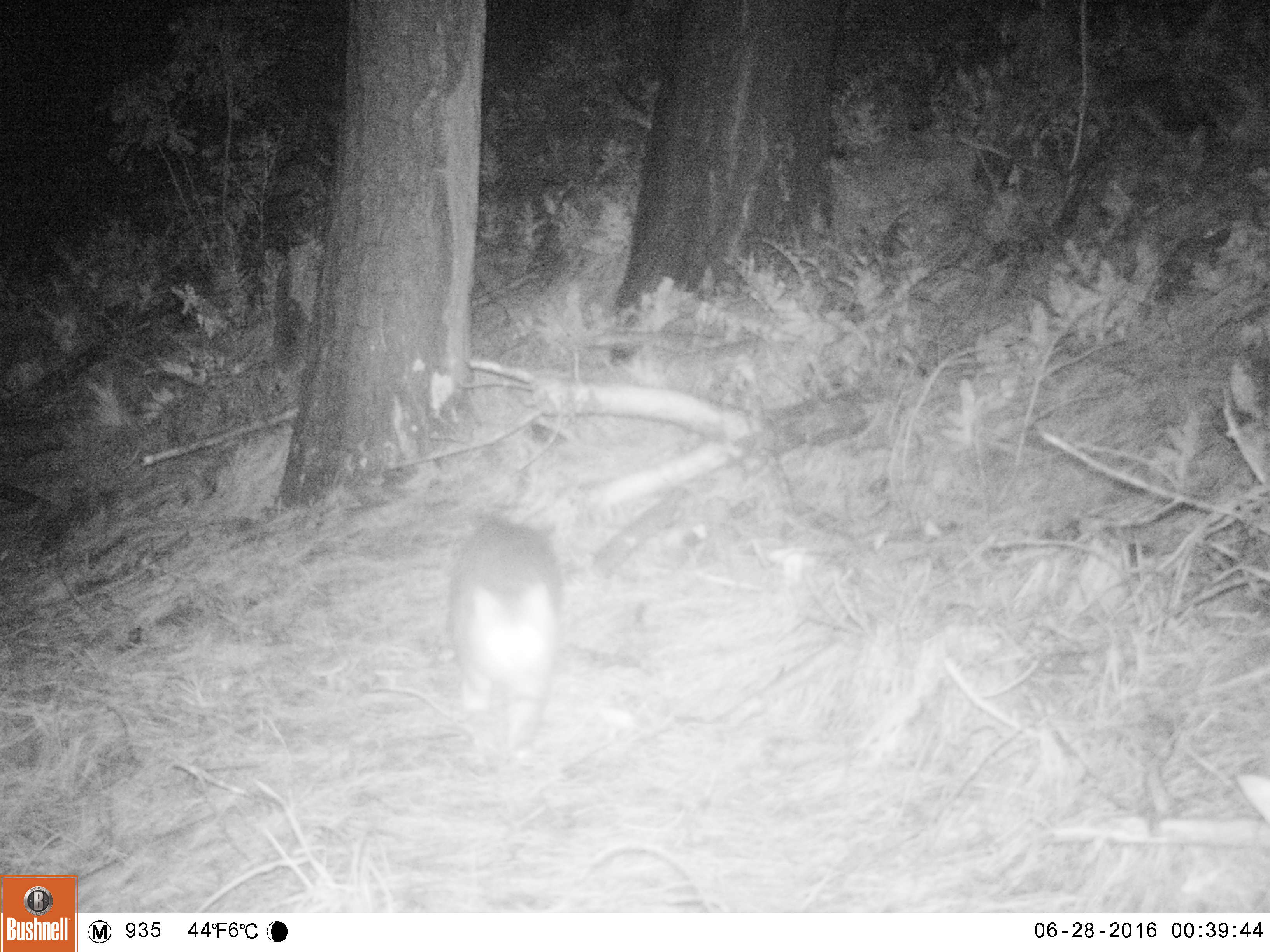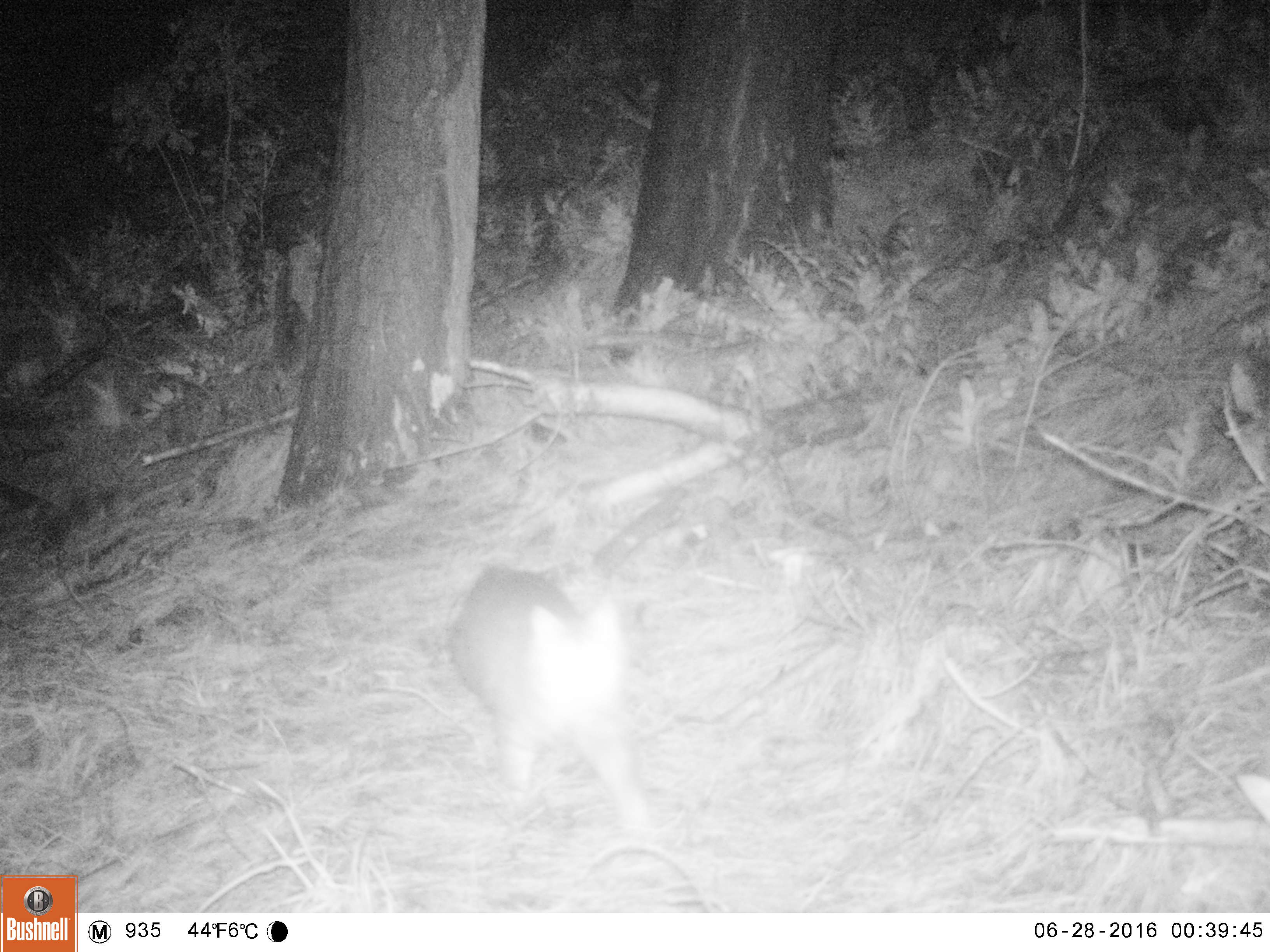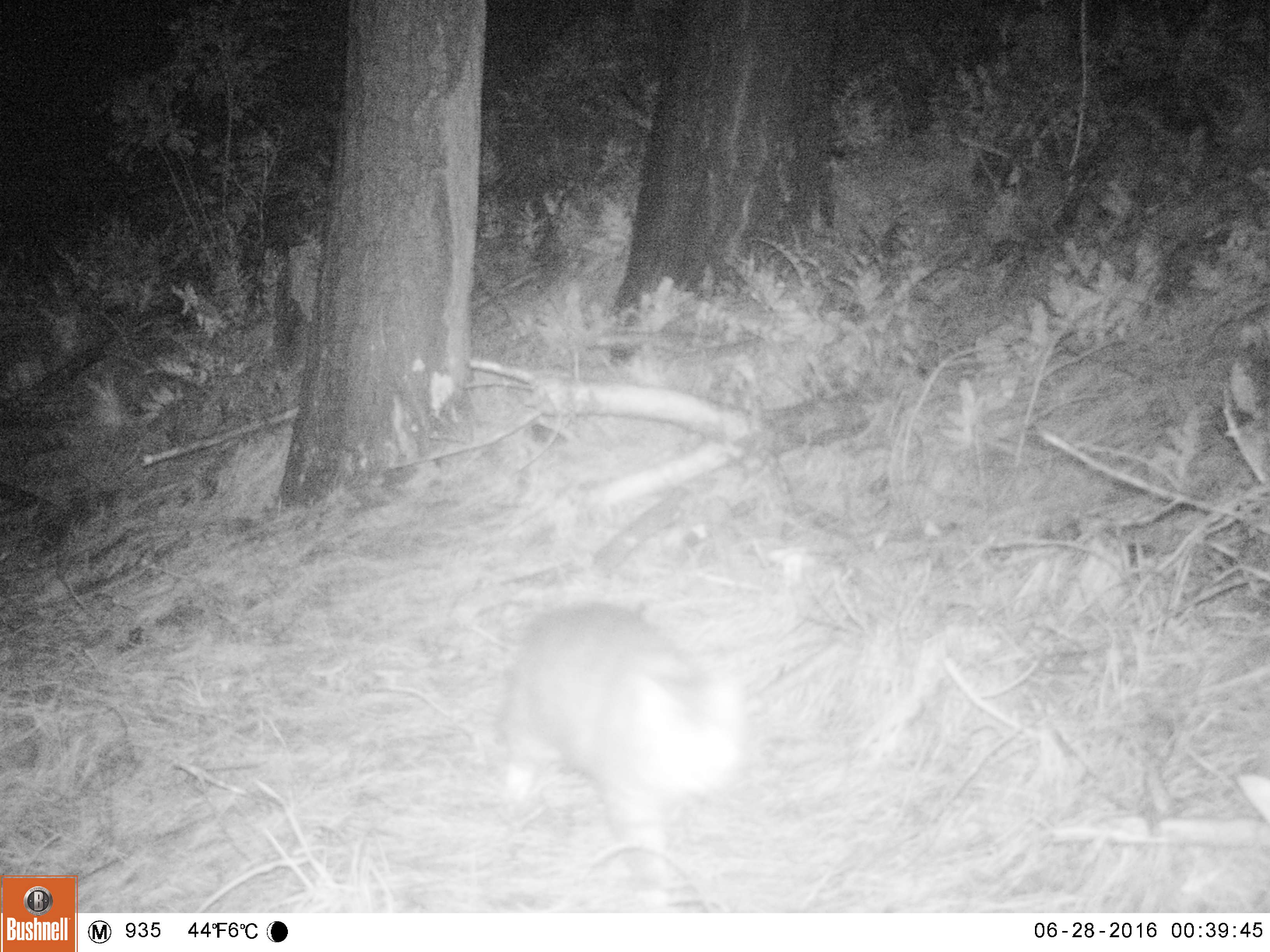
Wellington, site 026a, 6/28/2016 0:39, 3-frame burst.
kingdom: Animalia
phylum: Chordata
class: Mammalia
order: Carnivora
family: Felidae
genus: Felis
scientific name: Felis catus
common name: cat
Cat (Felis catus).